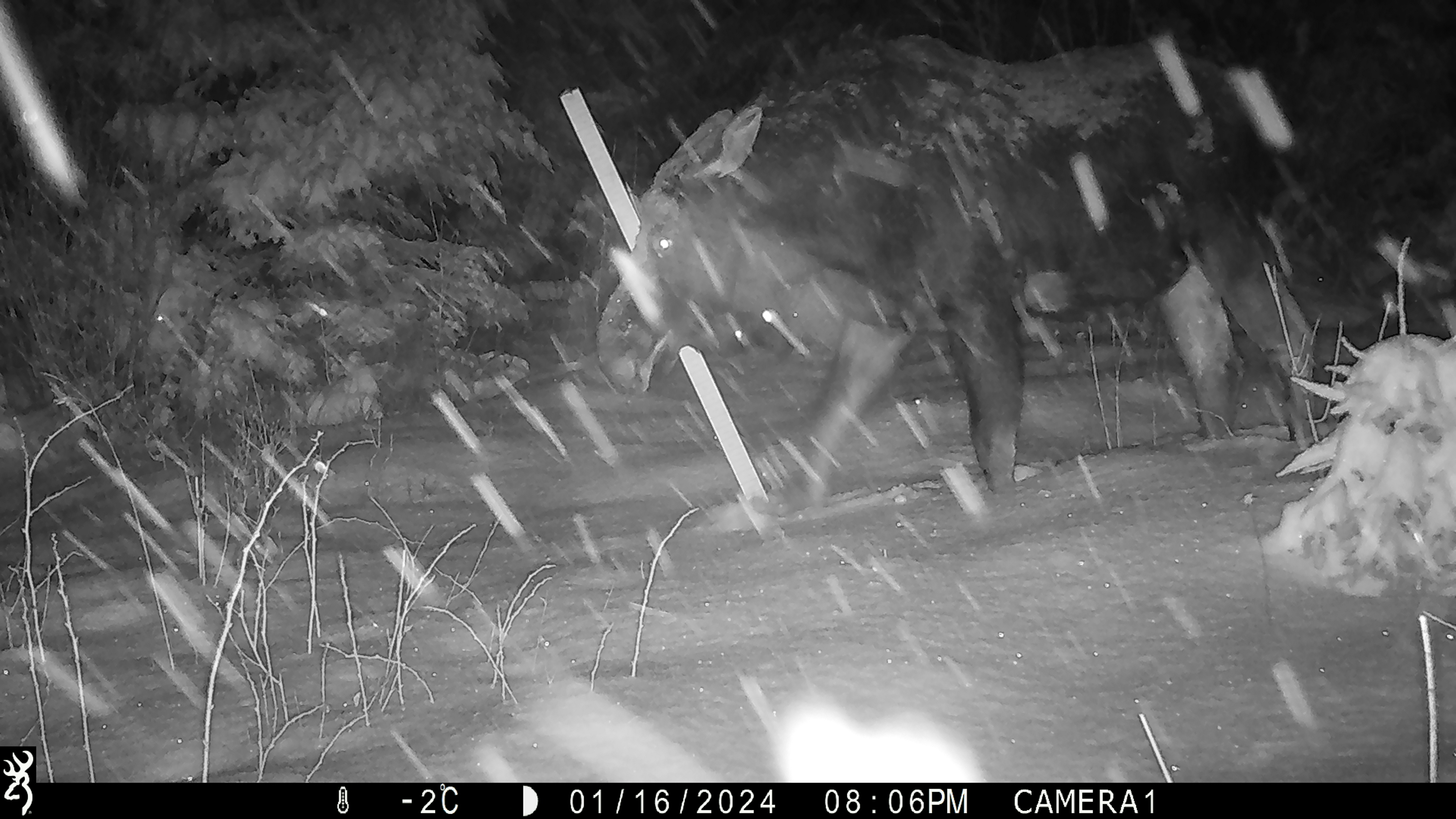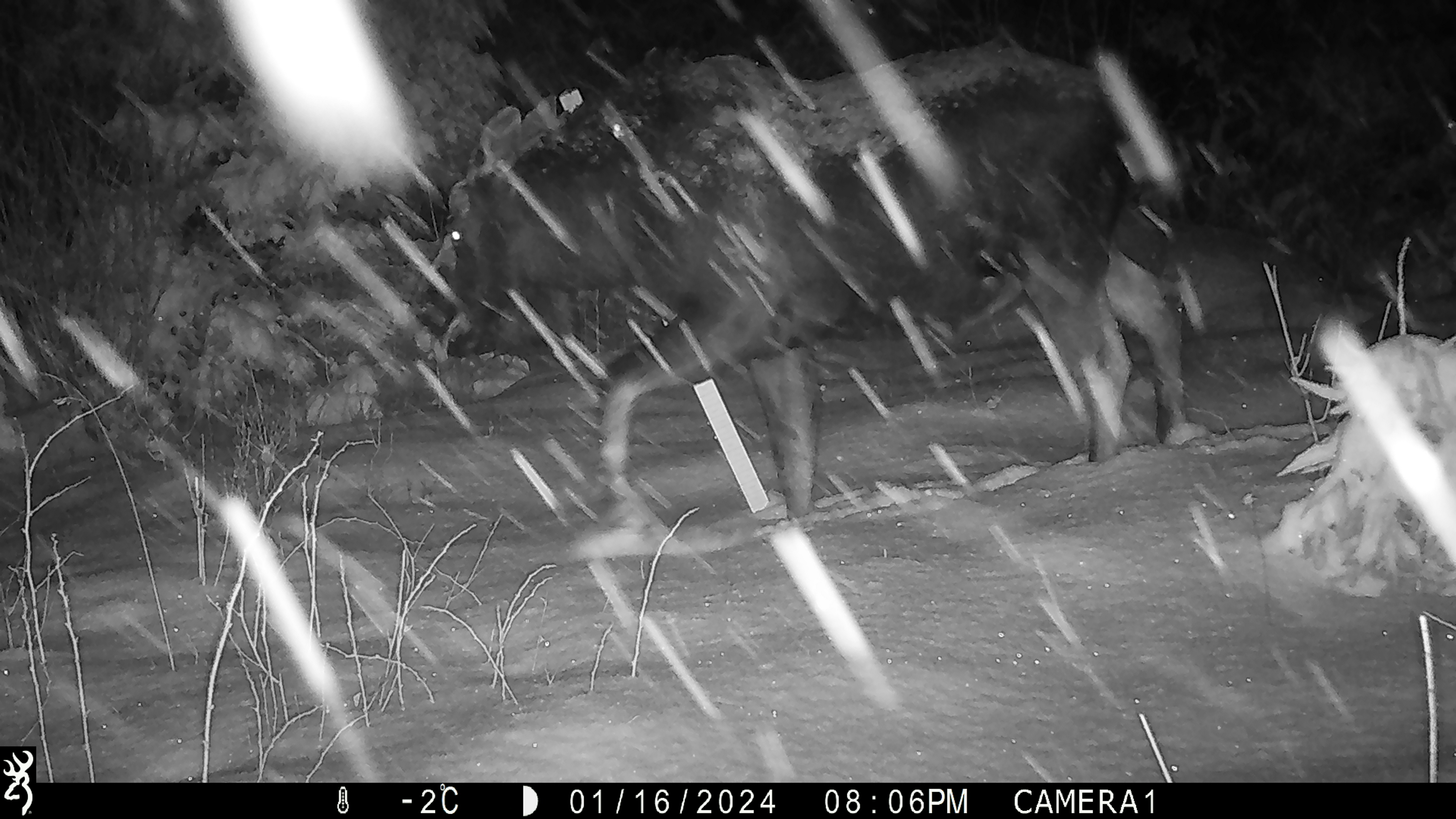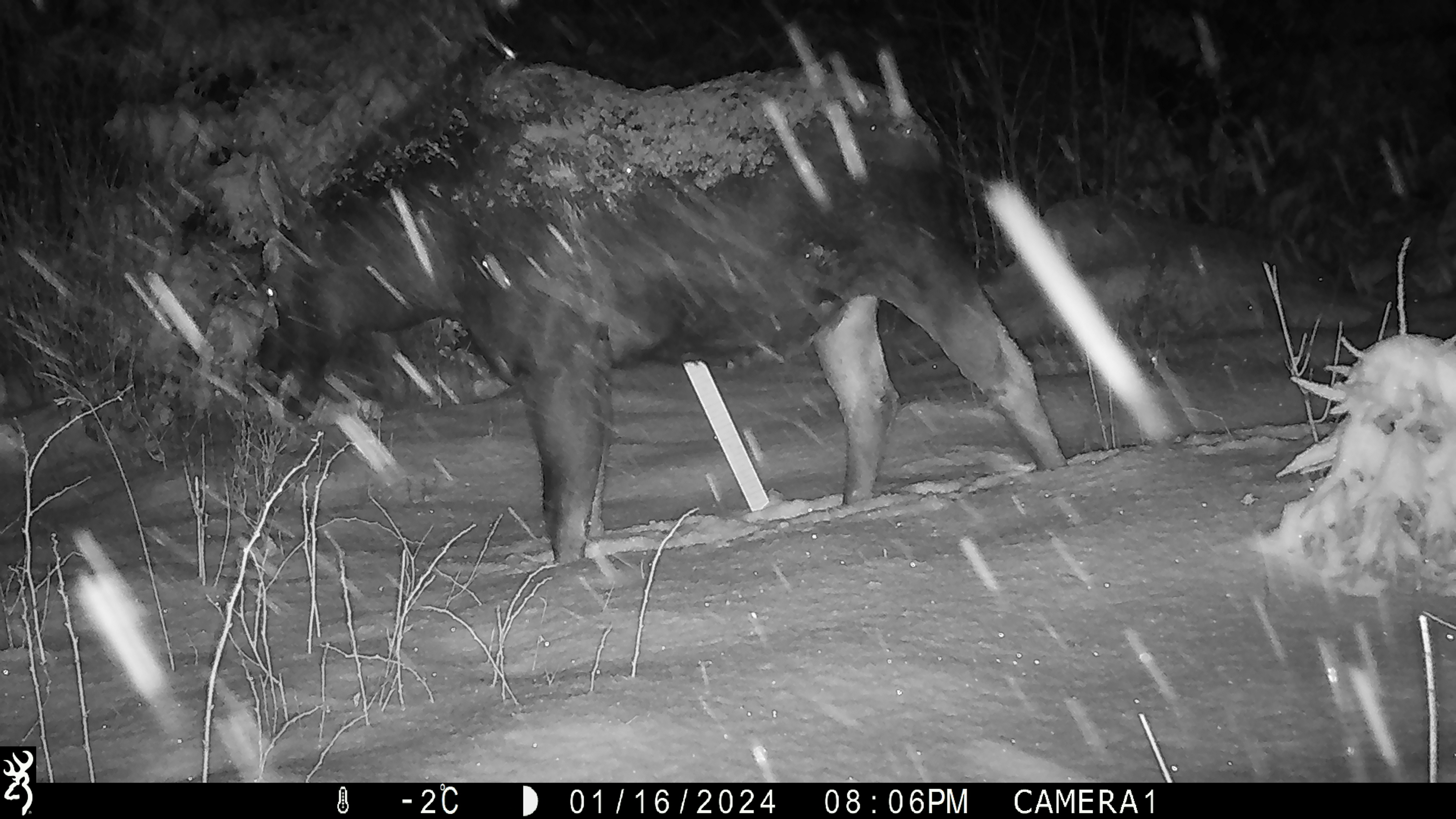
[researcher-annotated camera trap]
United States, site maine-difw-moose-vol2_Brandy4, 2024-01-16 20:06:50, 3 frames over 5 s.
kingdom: Animalia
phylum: Chordata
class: Mammalia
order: Artiodactyla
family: Cervidae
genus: Alces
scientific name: Alces alces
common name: moose